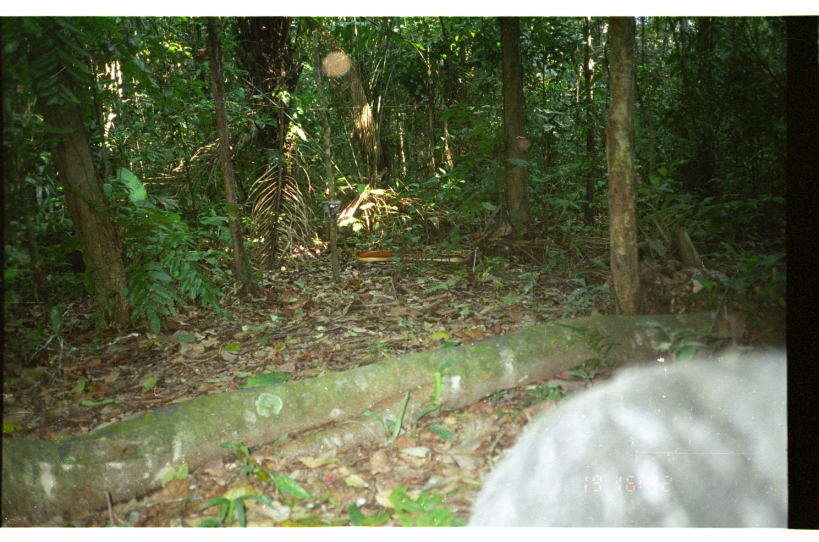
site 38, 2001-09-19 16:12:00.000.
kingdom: Animalia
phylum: Chordata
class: Mammalia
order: Artiodactyla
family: Tayassuidae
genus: Tayassu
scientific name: Tayassu pecari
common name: white-lipped peccary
Tayassu pecari (white-lipped peccary).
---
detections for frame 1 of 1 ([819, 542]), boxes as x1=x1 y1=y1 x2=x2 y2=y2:
tayassu pecari: x1=466 y1=344 x2=788 y2=526